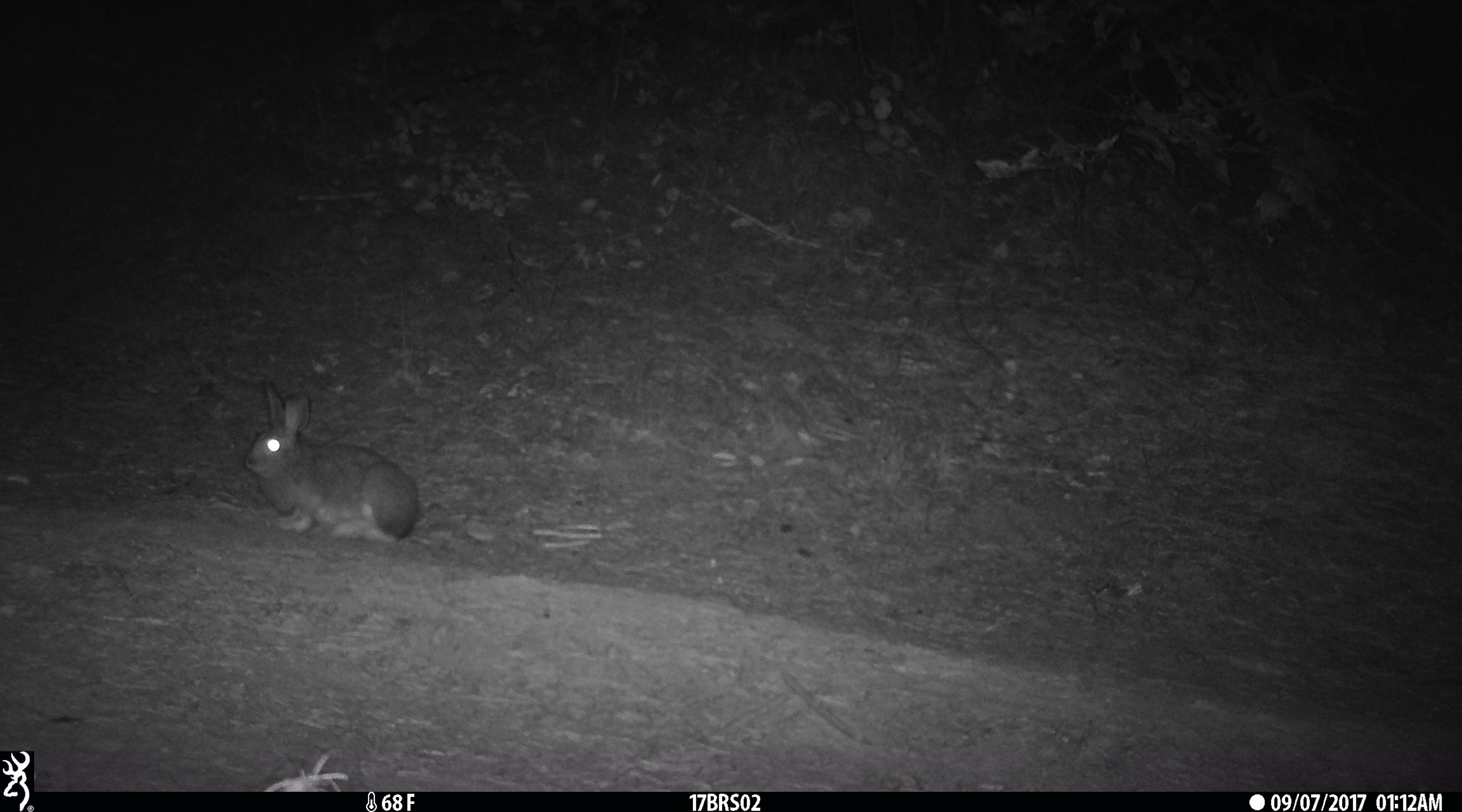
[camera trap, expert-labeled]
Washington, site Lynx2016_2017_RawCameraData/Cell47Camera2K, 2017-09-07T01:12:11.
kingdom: Animalia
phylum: Chordata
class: Mammalia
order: Lagomorpha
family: Leporidae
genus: Lepus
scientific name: Lepus americanus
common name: snowshoe hare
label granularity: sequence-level